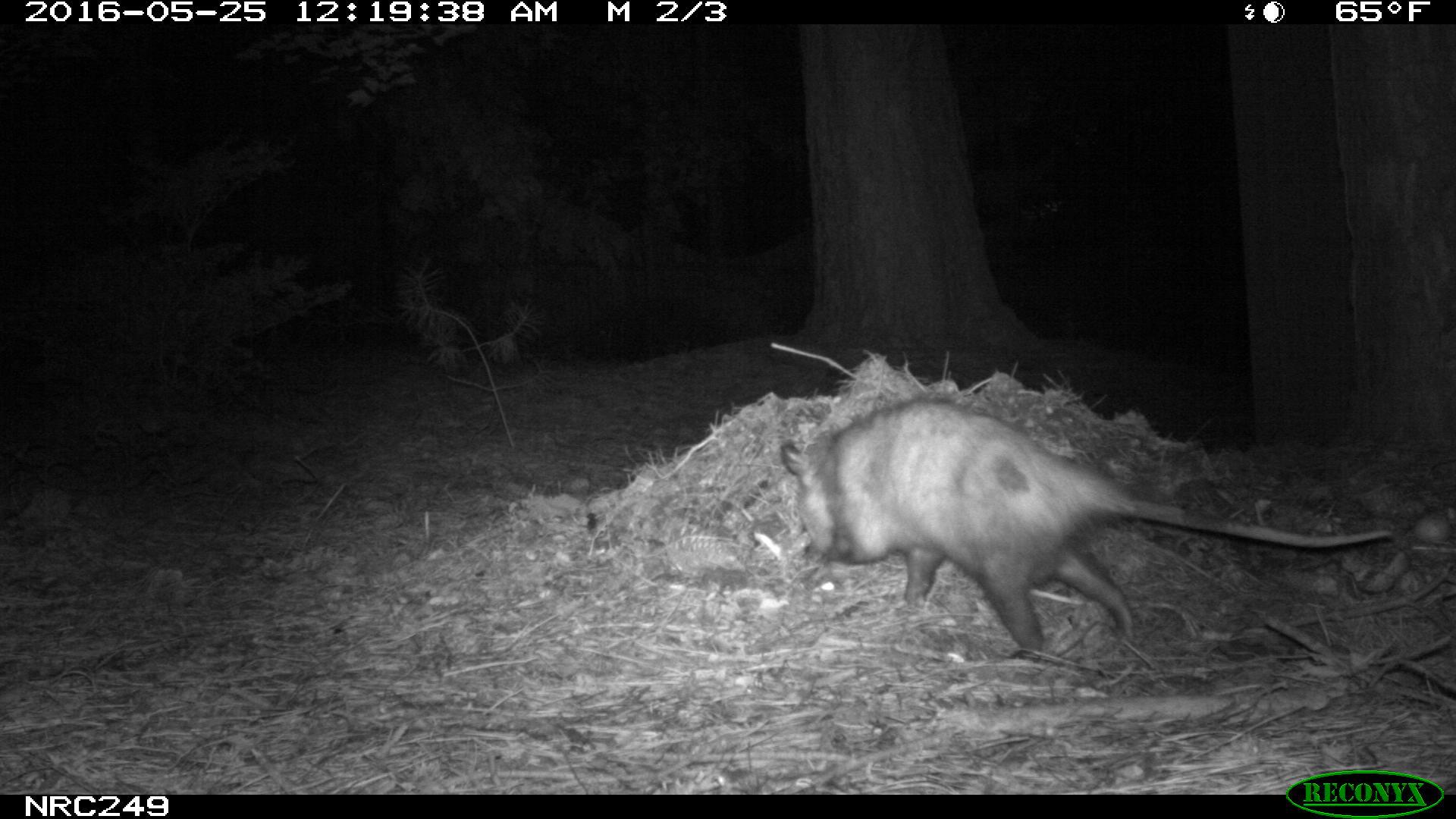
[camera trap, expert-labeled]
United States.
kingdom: Animalia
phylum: Chordata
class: Mammalia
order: Didelphimorphia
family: Didelphidae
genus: Didelphis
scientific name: Didelphis virginiana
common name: virginia opossum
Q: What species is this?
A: Virginia Opossum (Didelphis virginiana).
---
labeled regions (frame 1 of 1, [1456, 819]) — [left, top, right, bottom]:
Virginia Opossum: [770, 396, 1402, 662]